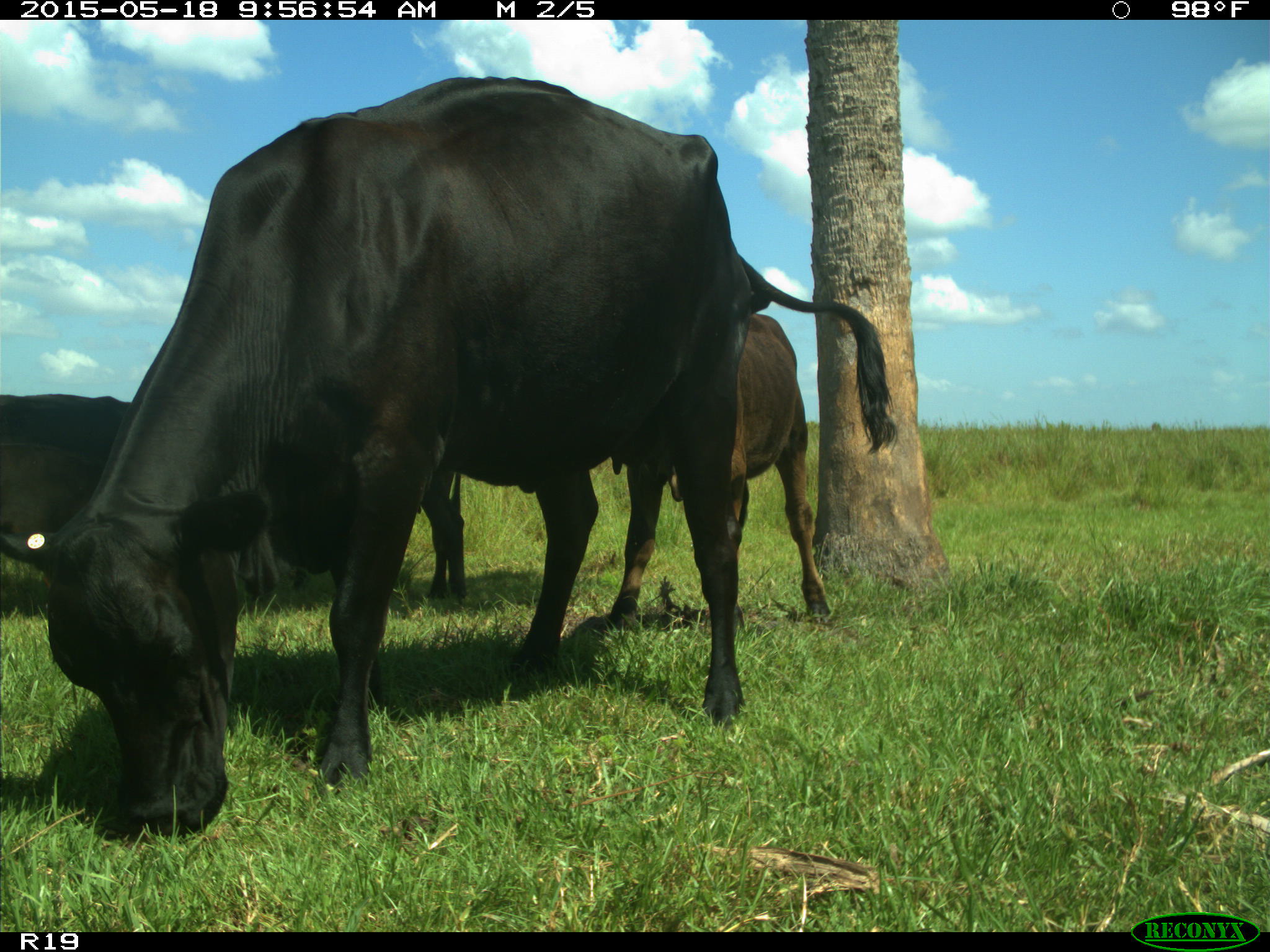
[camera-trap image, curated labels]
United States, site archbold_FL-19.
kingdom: Animalia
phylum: Chordata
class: Mammalia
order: Artiodactyla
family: Bovidae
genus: Bos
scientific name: Bos taurus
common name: domestic cow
Bos taurus (domestic cow).